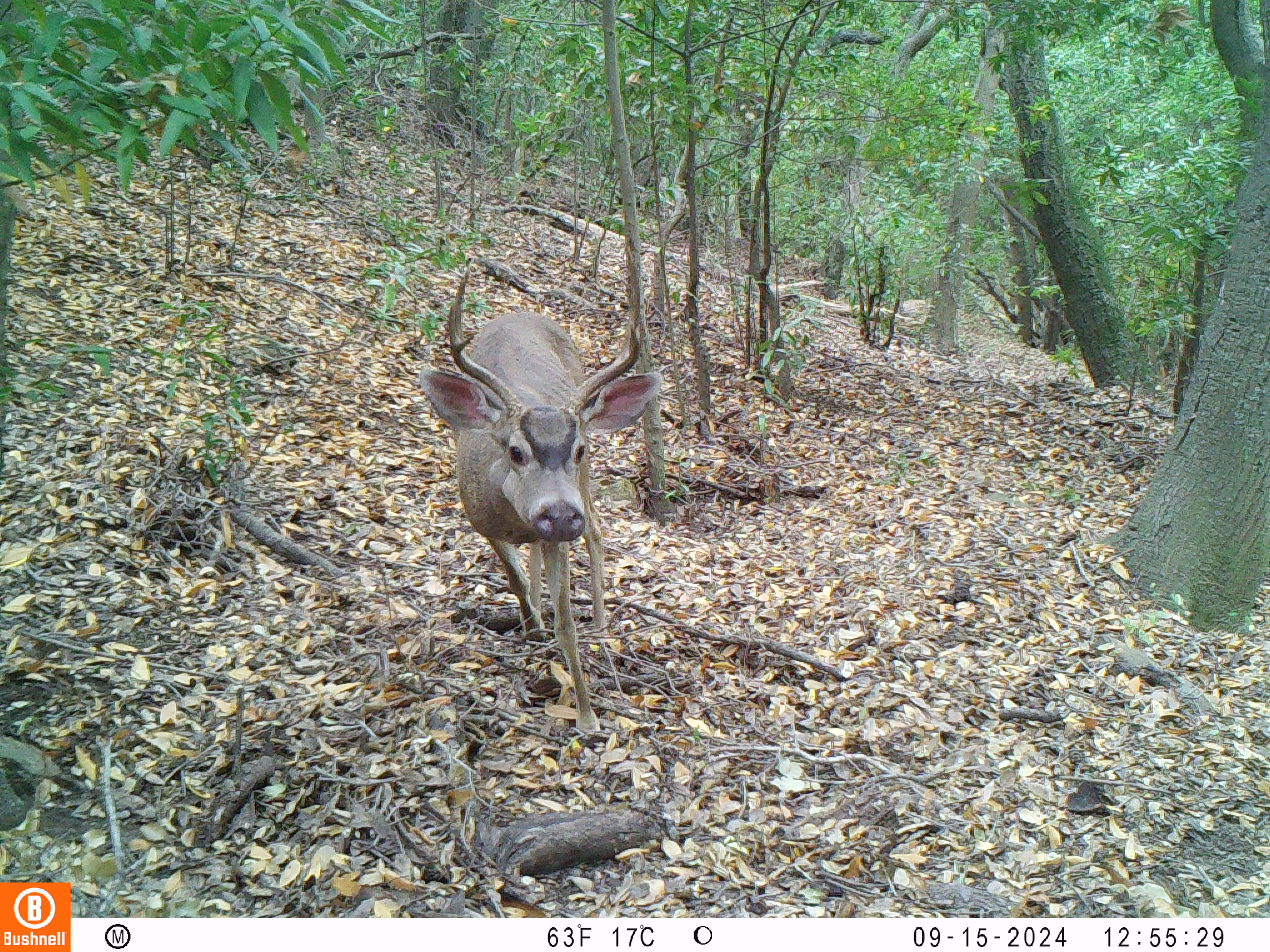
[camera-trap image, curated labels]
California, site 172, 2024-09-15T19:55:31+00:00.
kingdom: Animalia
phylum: Chordata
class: Mammalia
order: Artiodactyla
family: Cervidae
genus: Odocoileus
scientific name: Odocoileus hemionus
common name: mule deer